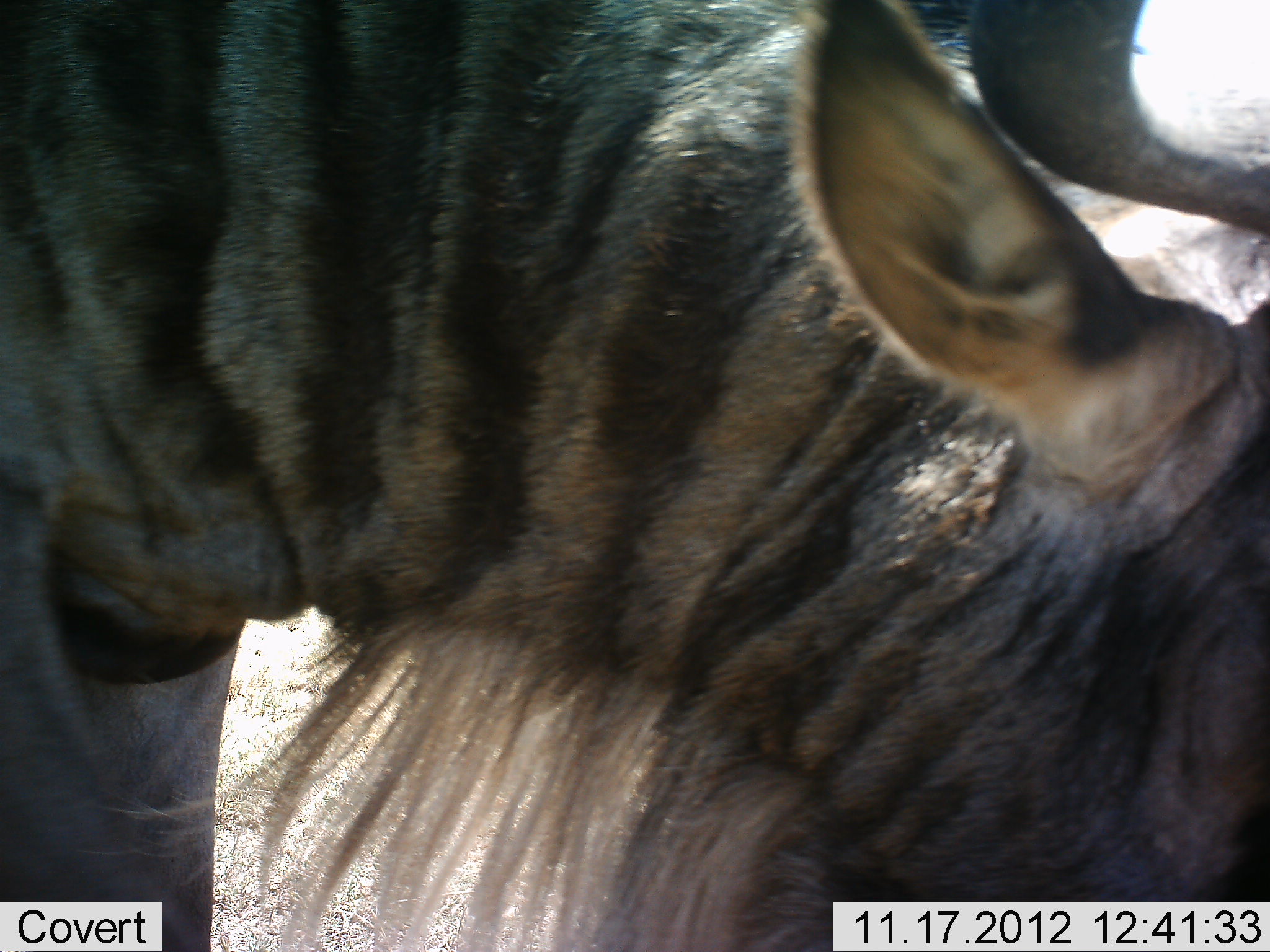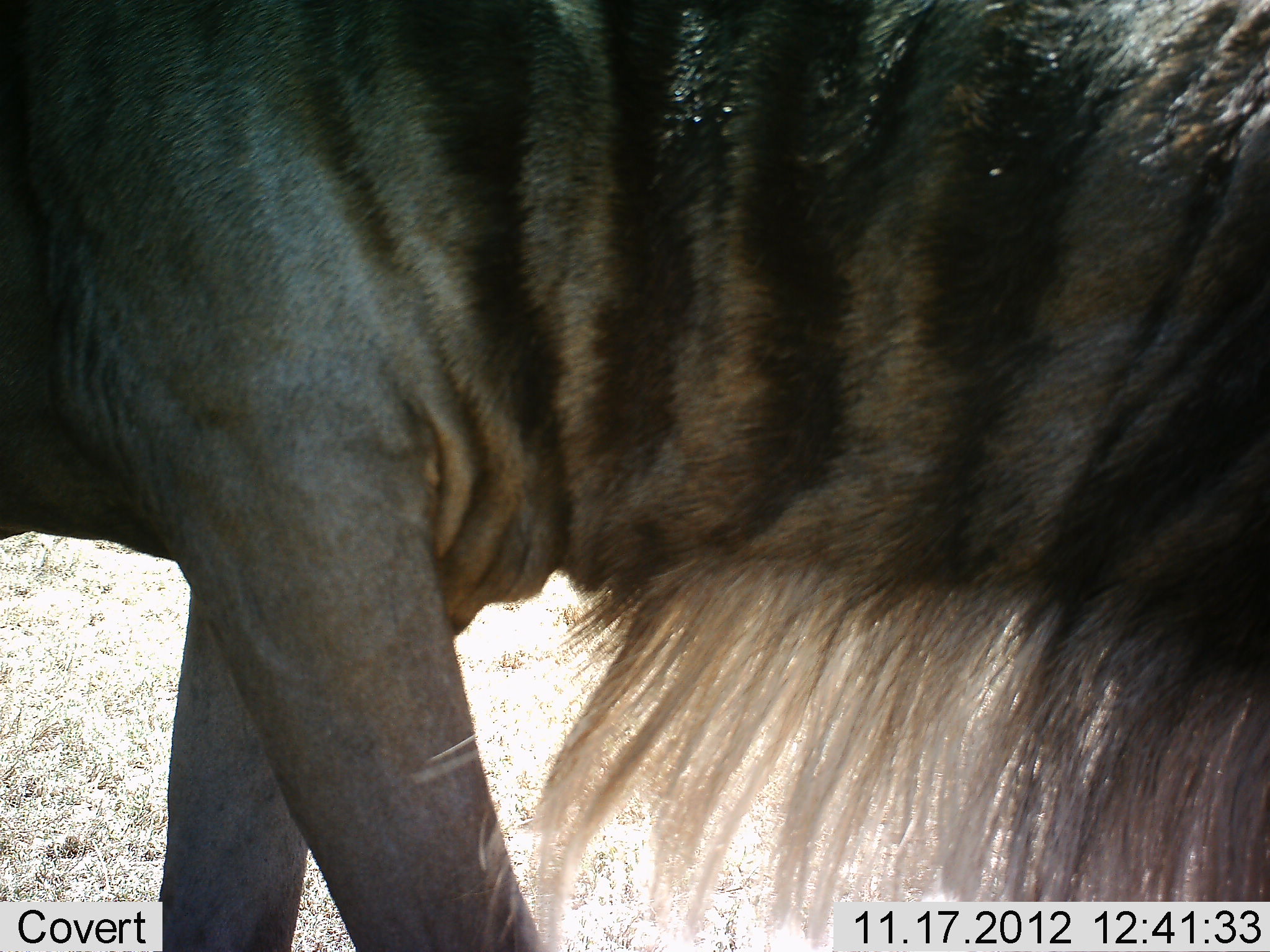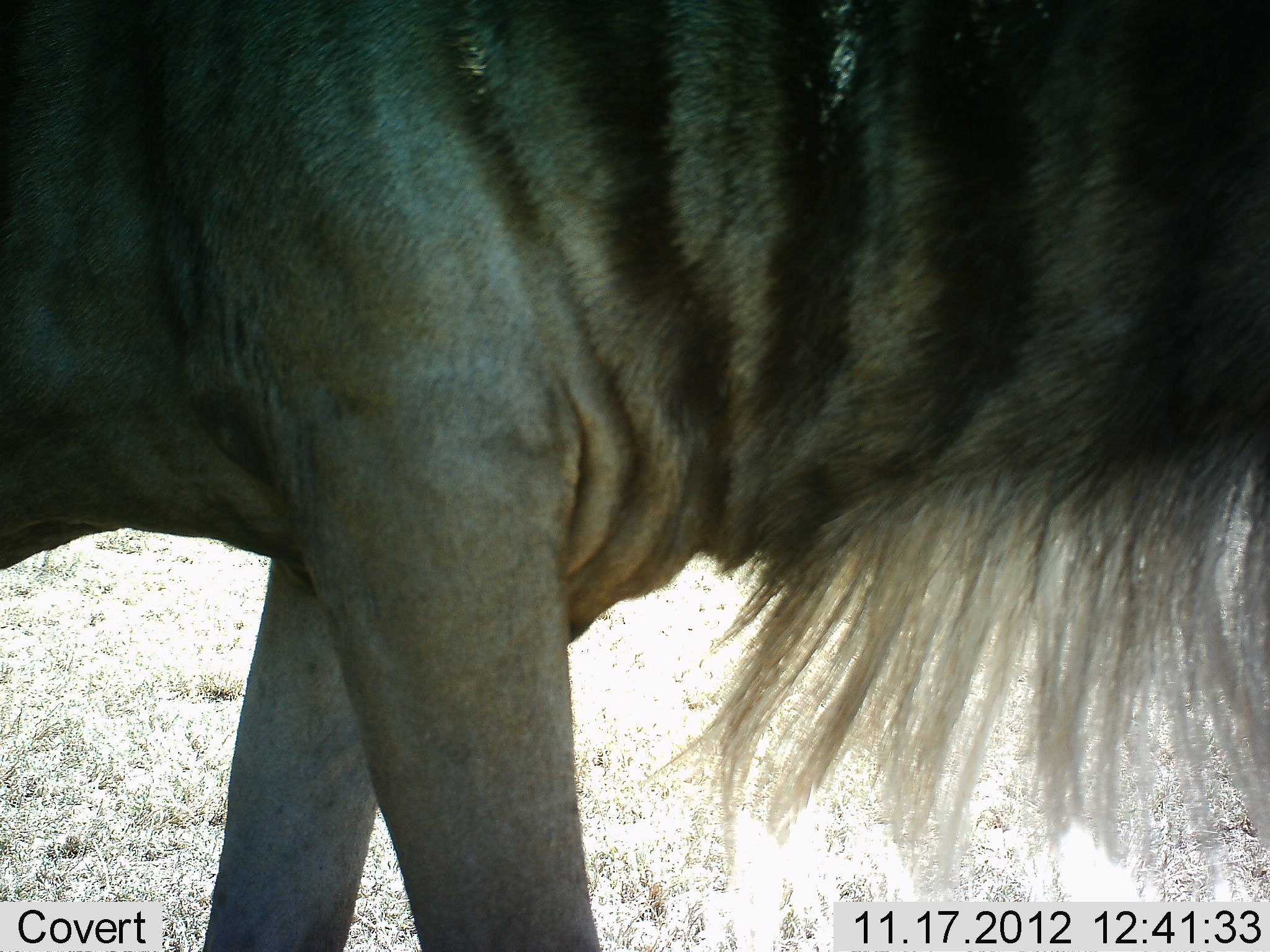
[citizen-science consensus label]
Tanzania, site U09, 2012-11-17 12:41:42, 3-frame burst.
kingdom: Animalia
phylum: Chordata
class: Mammalia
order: Artiodactyla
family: Bovidae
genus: Connochaetes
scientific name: Connochaetes taurinus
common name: blue wildebeest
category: wildebeest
Wildebeest (blue wildebeest) (Connochaetes taurinus), count 1. Behavior (volunteer vote fractions): standing 50%, resting 0%, moving 30%, interacting 0%. Young present (vote fraction): 0%. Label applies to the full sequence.